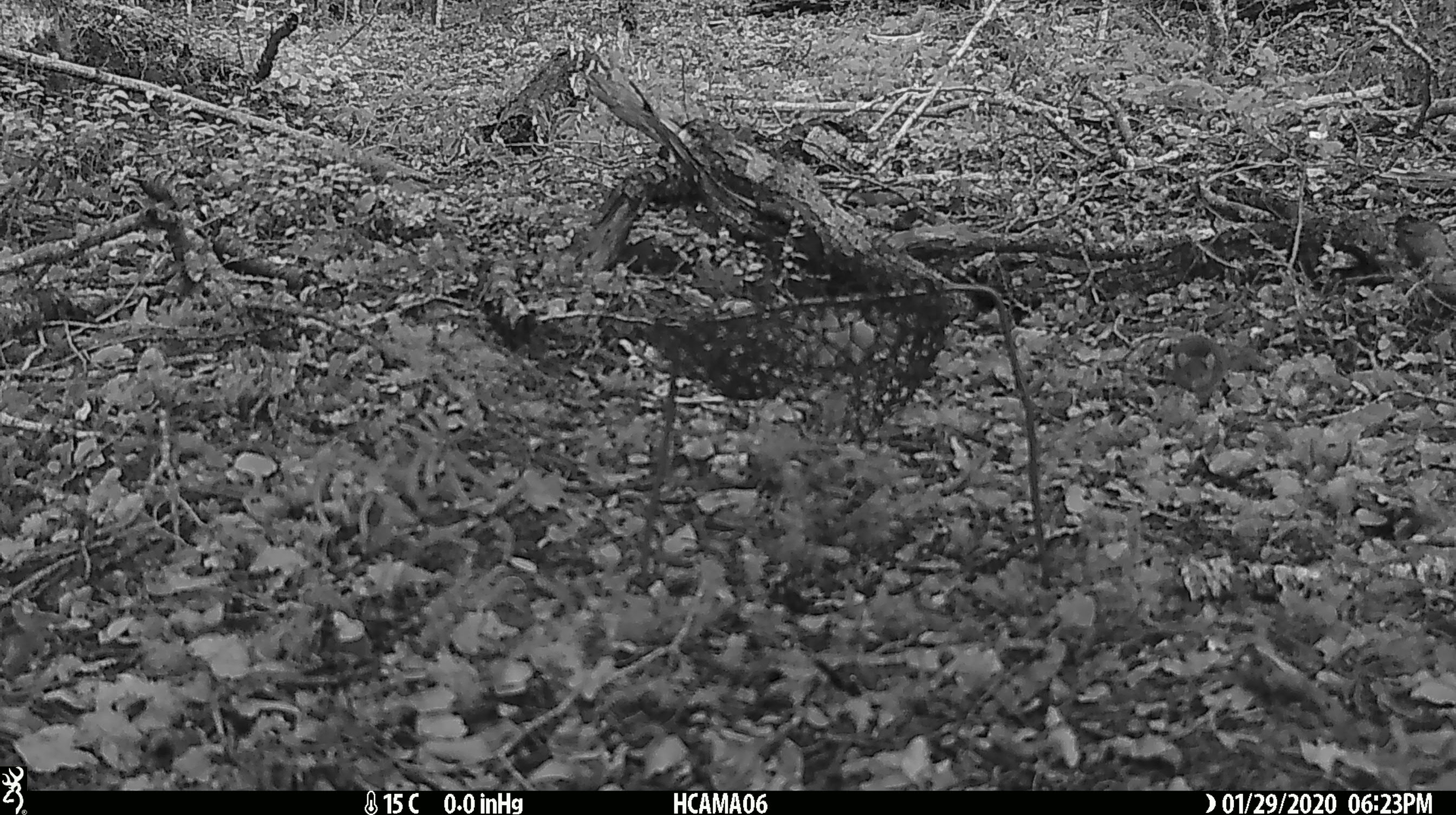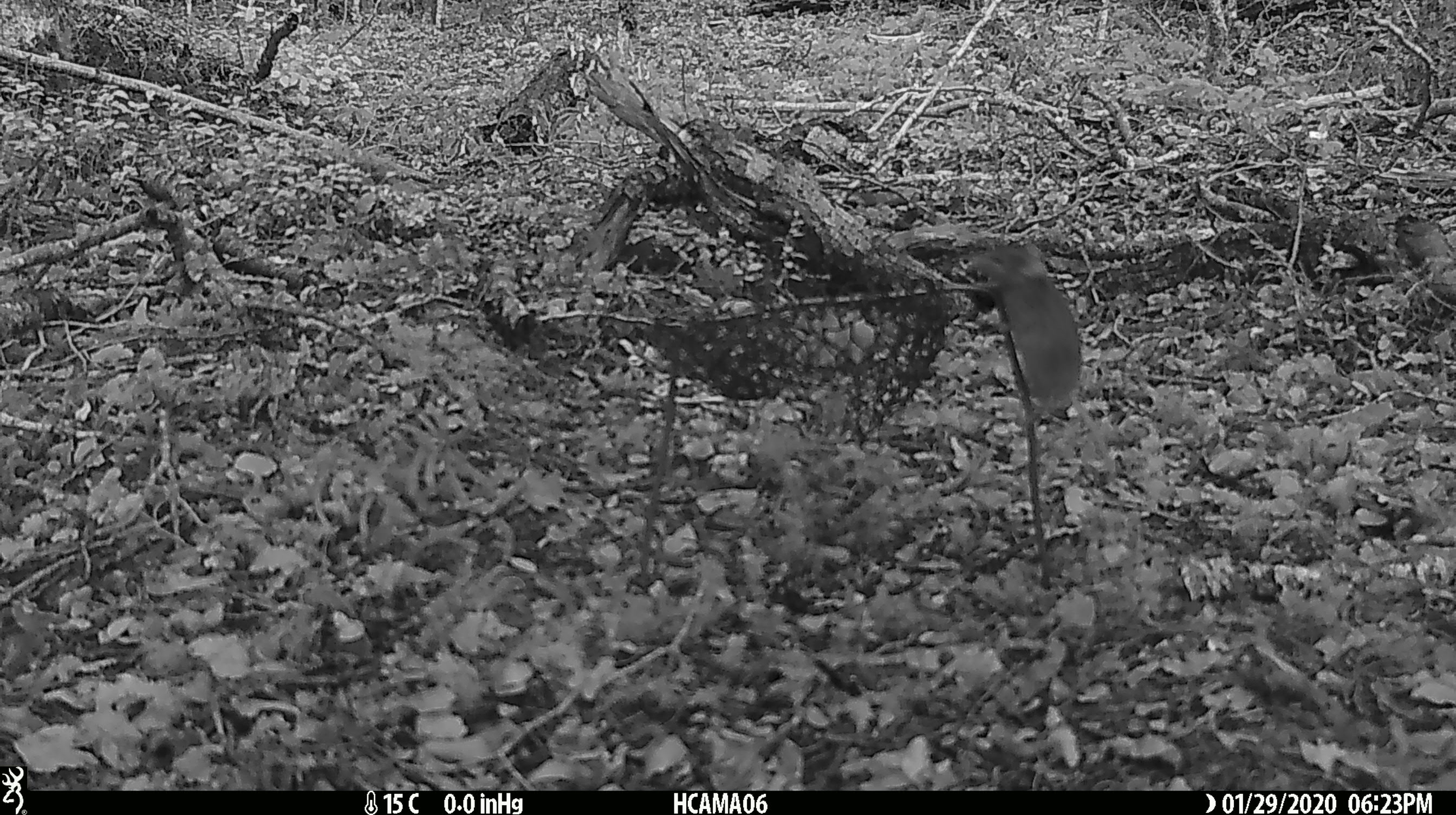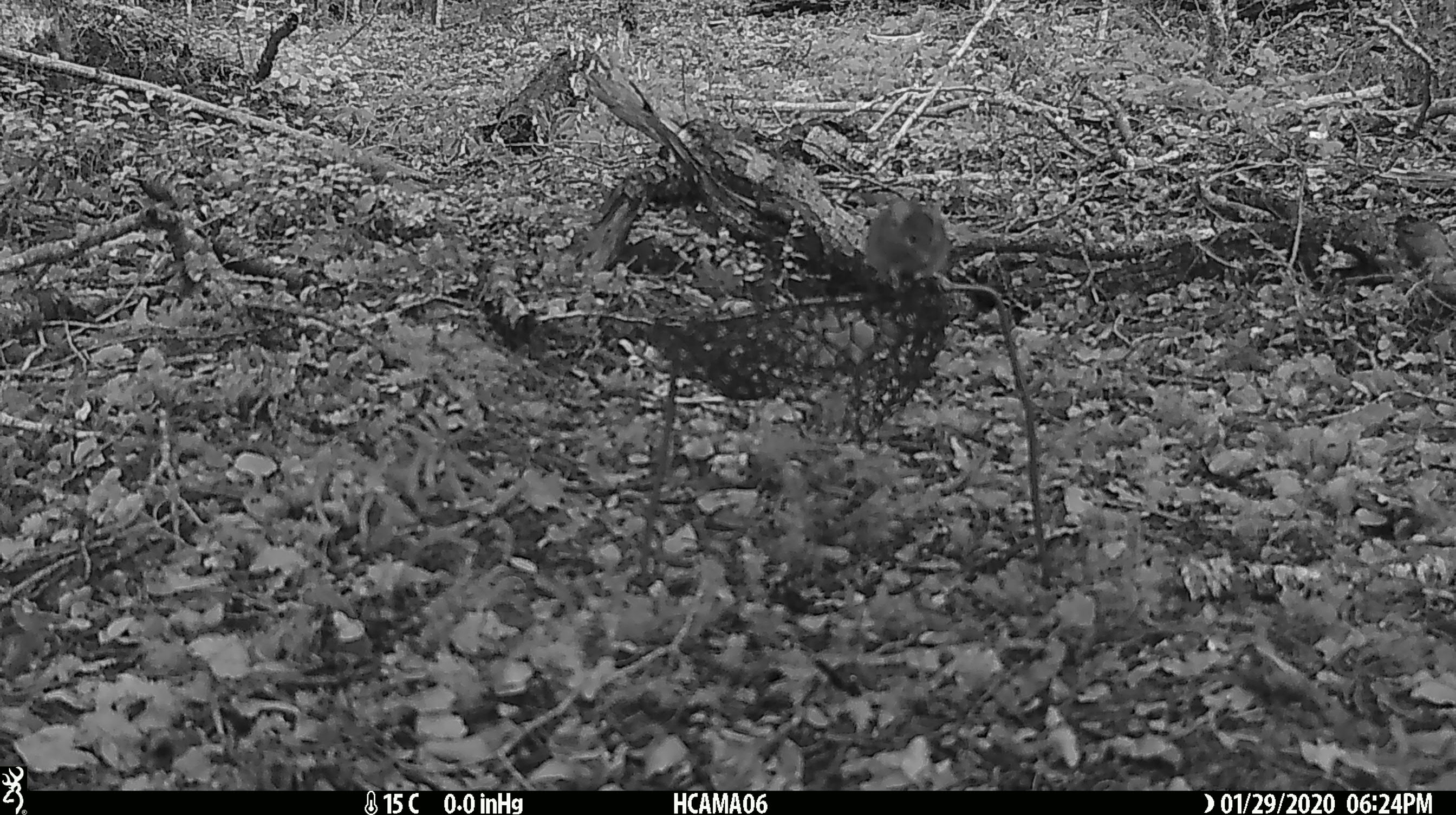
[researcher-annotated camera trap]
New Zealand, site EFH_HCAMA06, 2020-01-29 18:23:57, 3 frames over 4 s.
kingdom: Animalia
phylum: Chordata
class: Mammalia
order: Rodentia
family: Muridae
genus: Mus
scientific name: Mus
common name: mouse